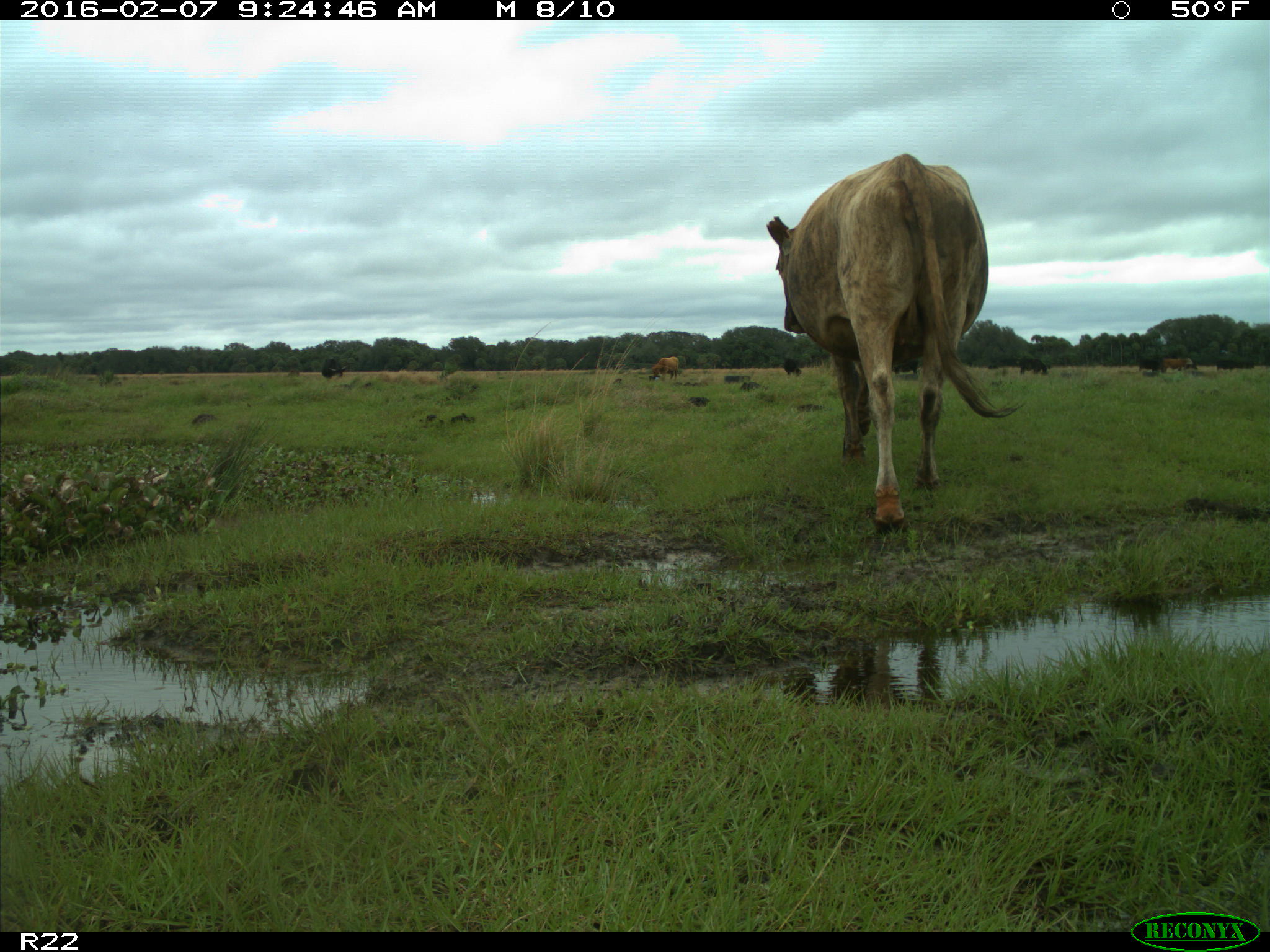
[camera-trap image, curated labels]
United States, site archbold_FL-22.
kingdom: Animalia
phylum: Chordata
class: Mammalia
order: Artiodactyla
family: Bovidae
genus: Bos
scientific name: Bos taurus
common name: domestic cow